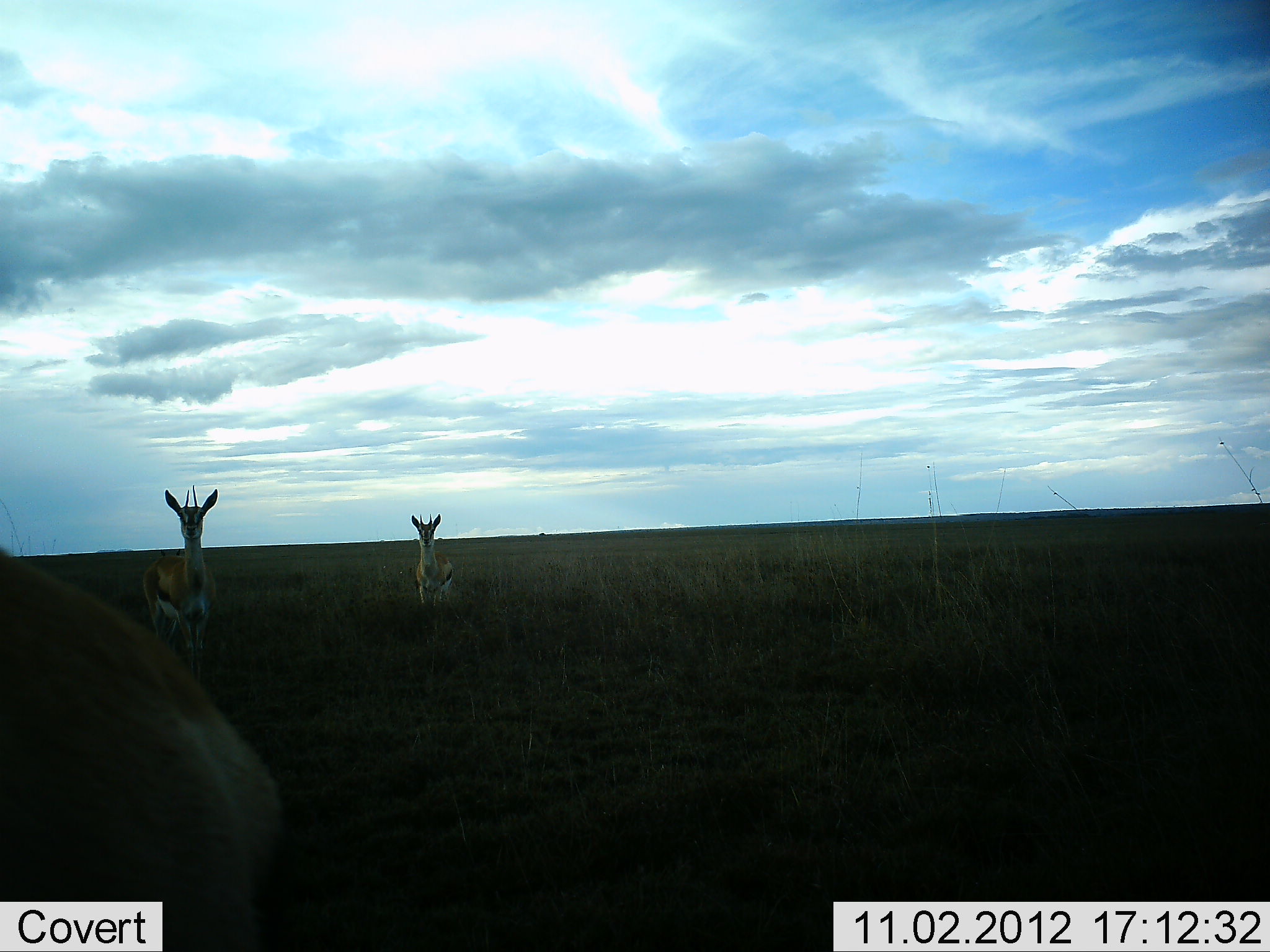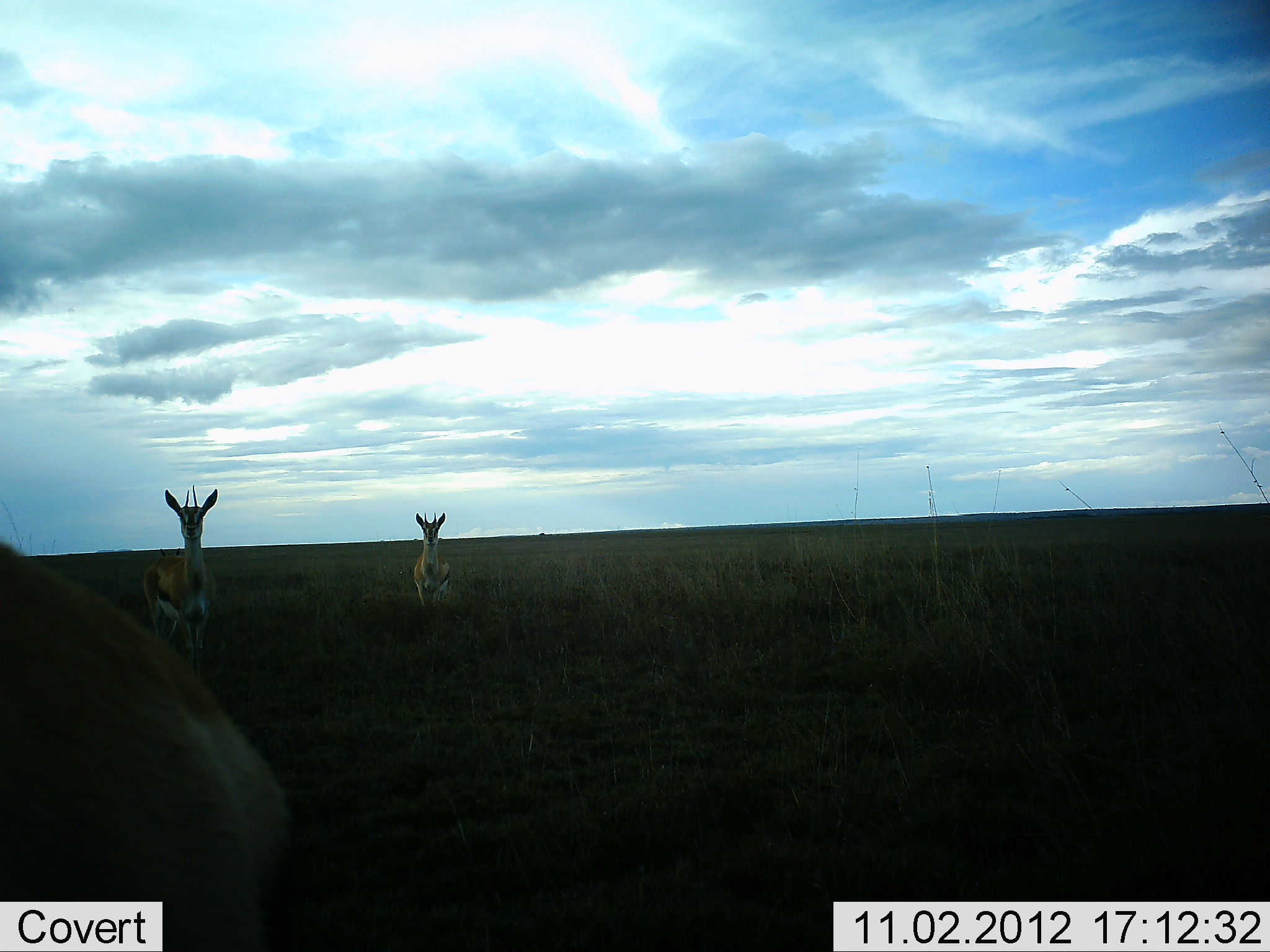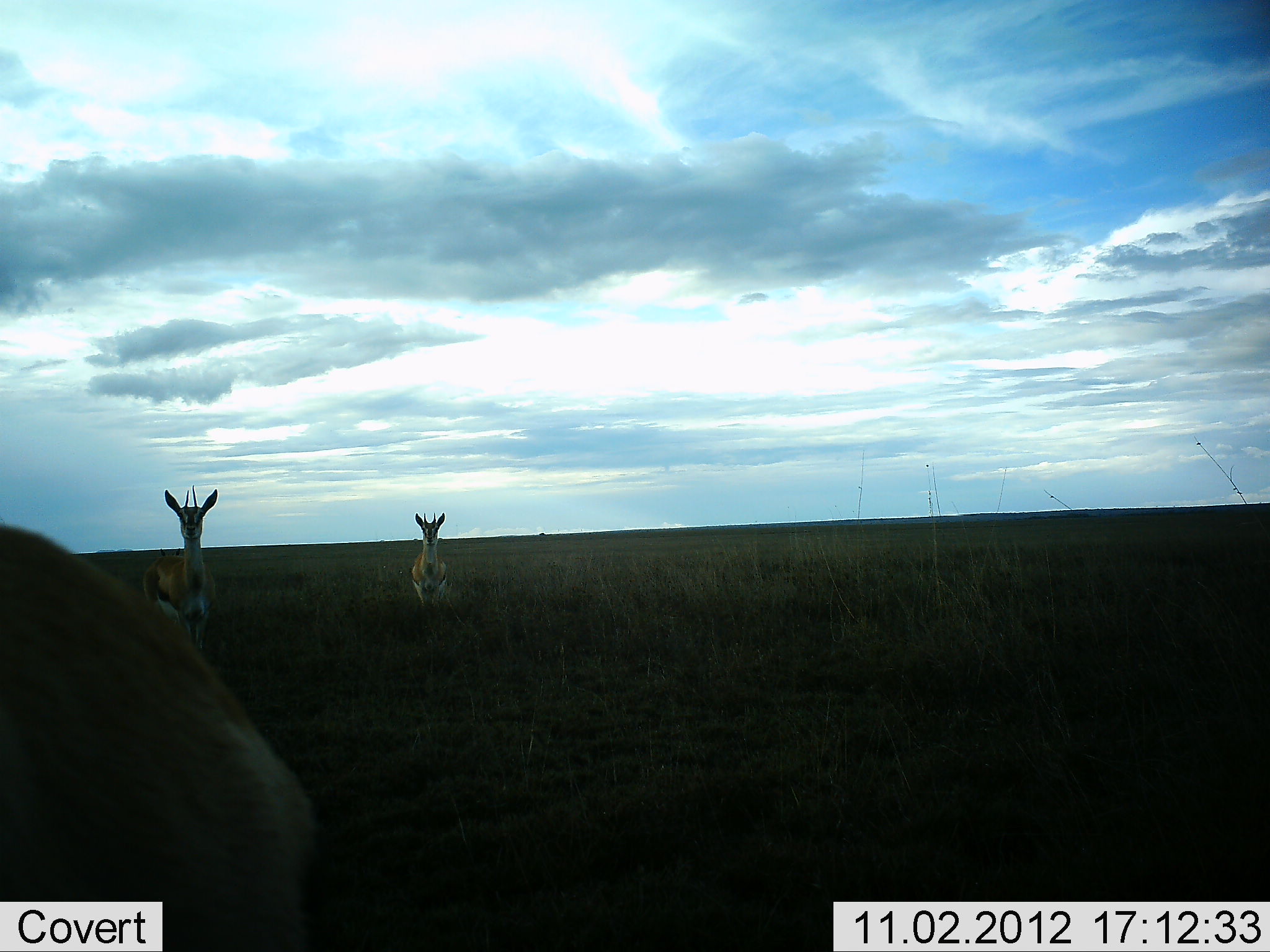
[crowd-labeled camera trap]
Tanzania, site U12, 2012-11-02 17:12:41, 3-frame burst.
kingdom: Animalia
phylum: Chordata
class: Mammalia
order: Artiodactyla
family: Bovidae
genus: Eudorcas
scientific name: Eudorcas thomsonii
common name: thomson's gazelle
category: gazellethomsons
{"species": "gazellethomsons (thomson's gazelle) (Eudorcas thomsonii)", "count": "3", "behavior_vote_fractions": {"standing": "90%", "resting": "0%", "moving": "10%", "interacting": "0%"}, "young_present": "0%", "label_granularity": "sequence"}